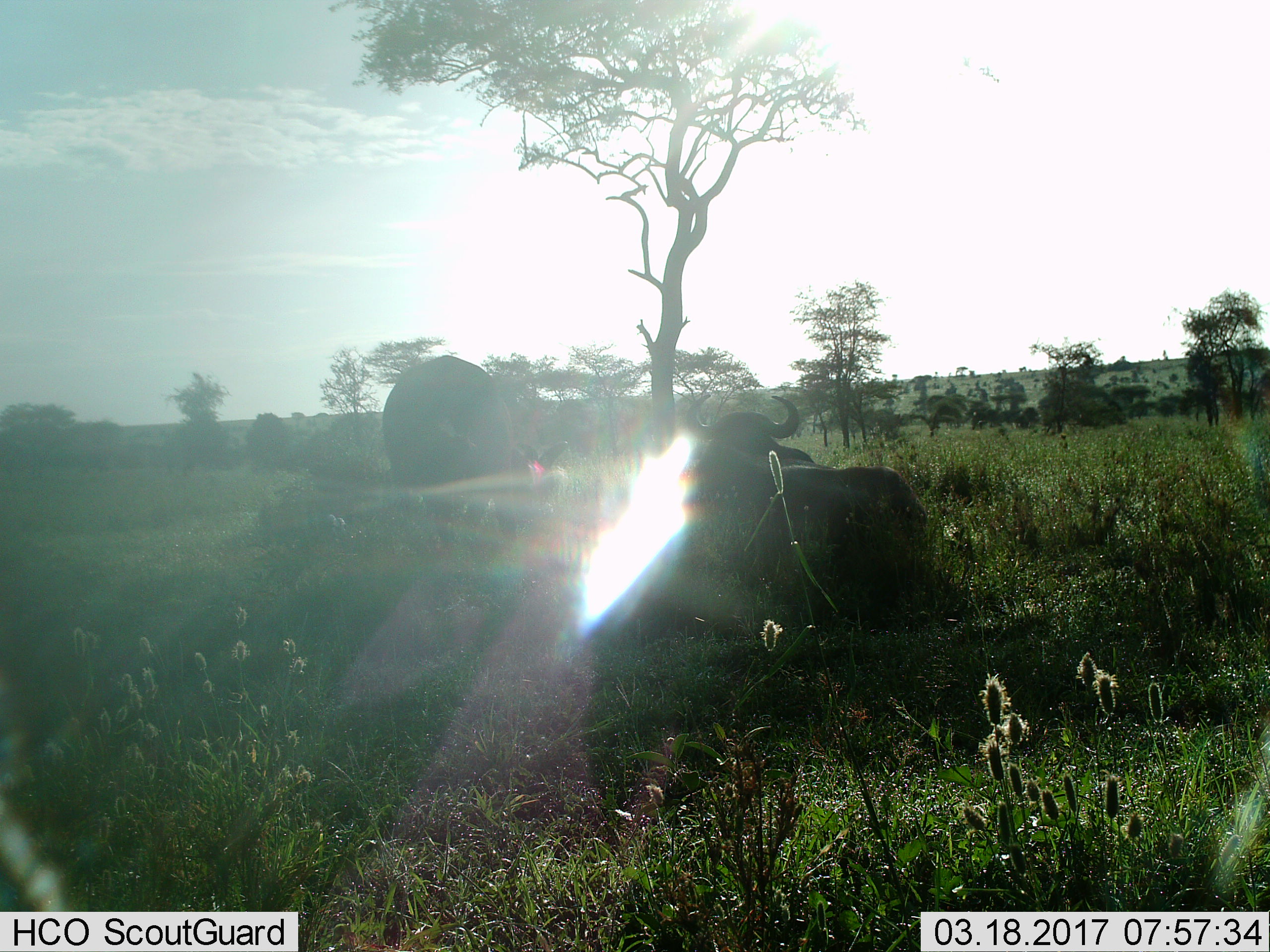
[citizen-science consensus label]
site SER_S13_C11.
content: unidentified animal